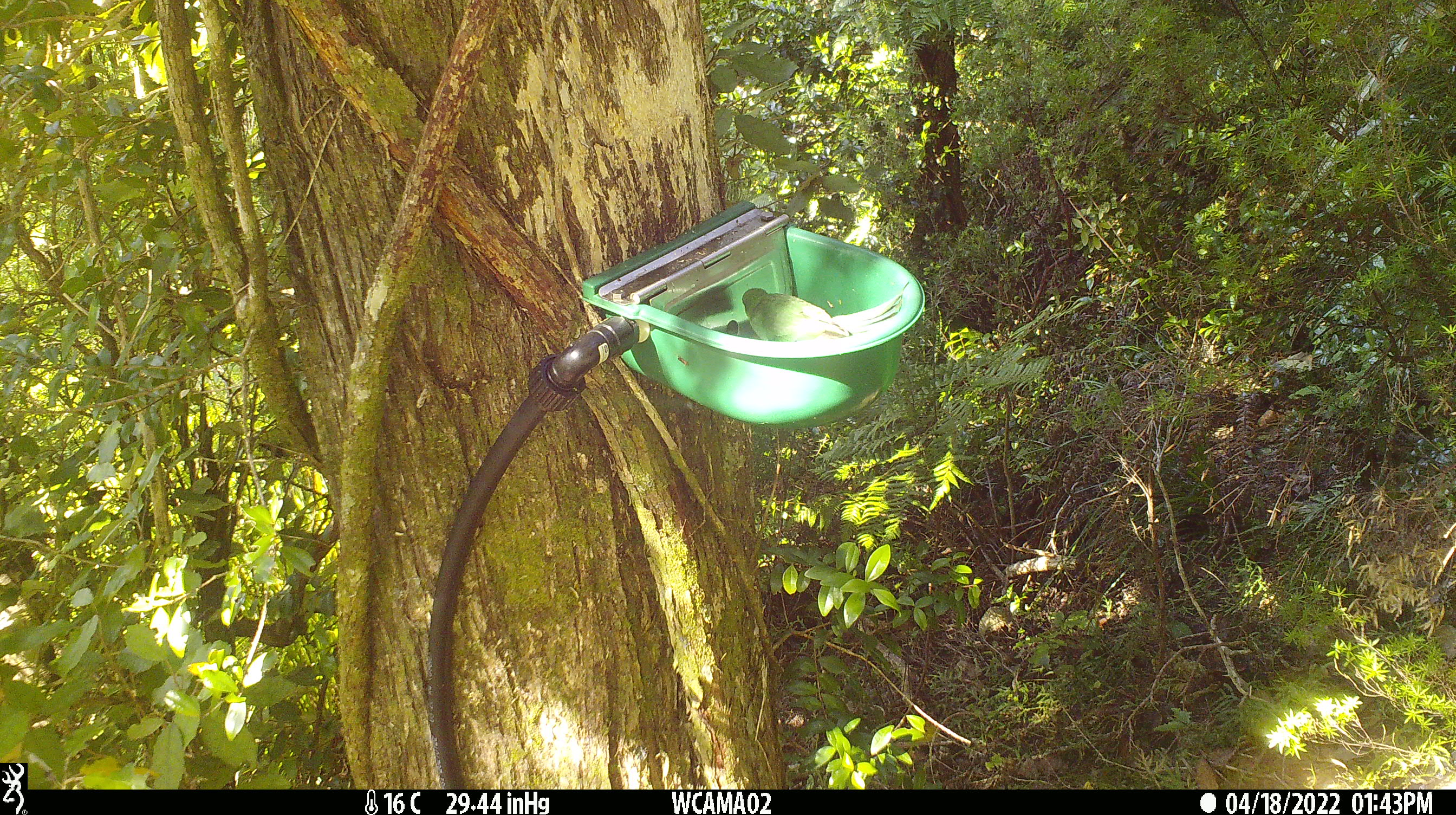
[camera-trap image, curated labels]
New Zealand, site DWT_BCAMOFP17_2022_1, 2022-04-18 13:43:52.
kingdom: Animalia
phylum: Chordata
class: Aves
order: Psittaciformes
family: Psittaculidae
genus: Cyanoramphus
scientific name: Cyanoramphus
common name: parakeet